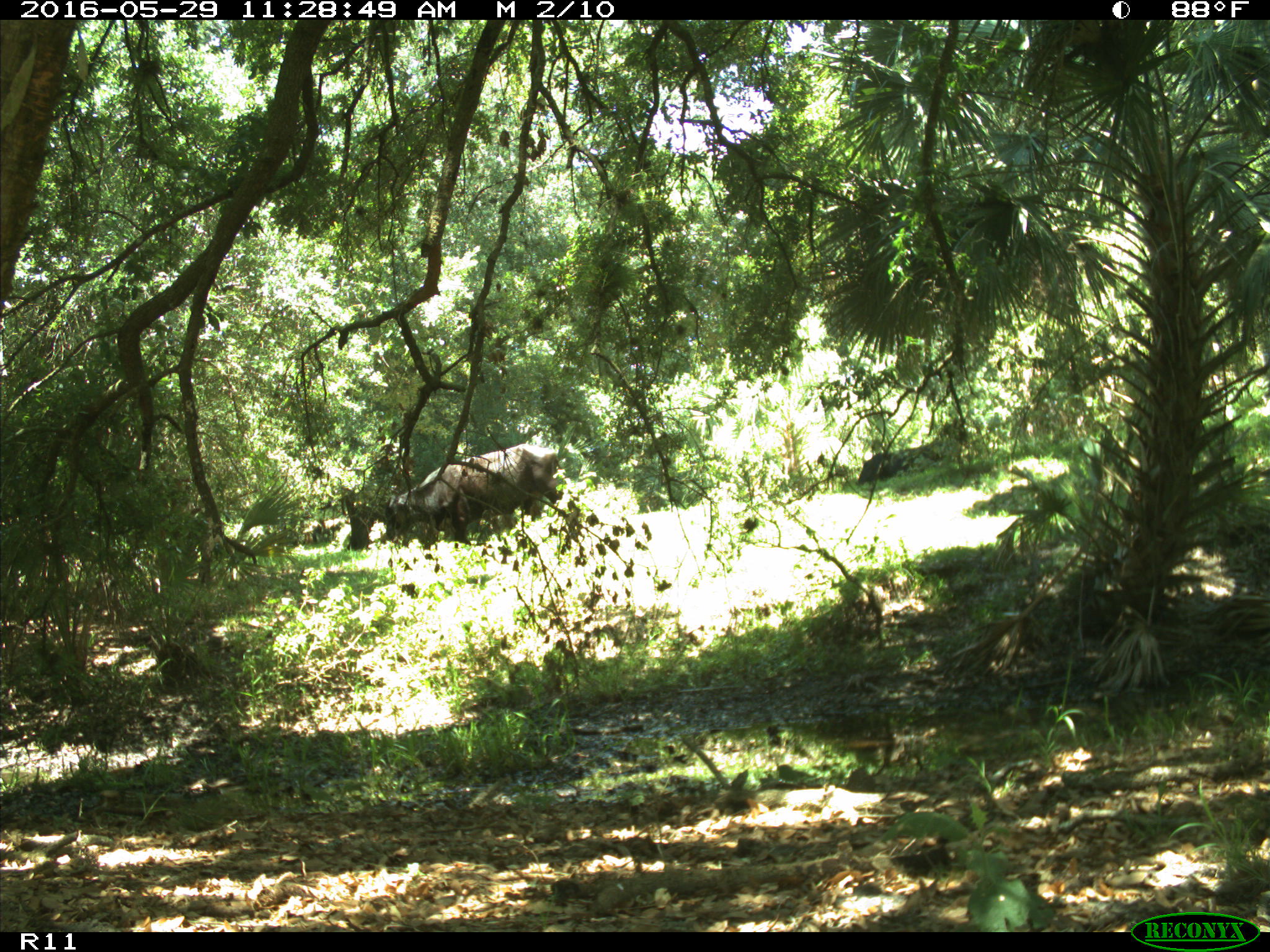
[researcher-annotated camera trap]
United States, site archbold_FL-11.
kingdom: Animalia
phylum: Chordata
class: Mammalia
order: Artiodactyla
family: Bovidae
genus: Bos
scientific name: Bos taurus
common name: domestic cow